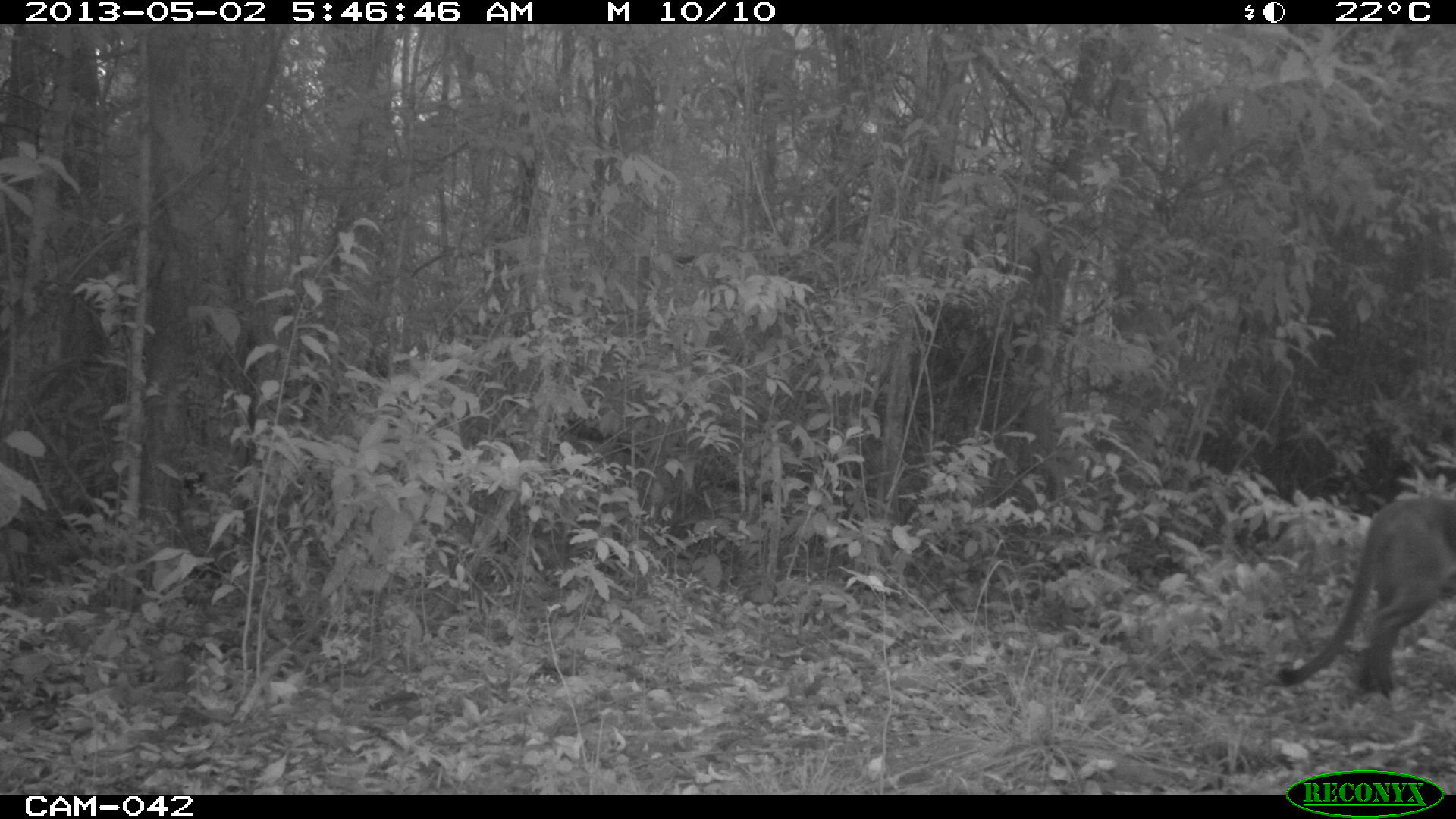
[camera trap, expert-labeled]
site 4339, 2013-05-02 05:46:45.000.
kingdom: Animalia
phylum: Chordata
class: Mammalia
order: Carnivora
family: Felidae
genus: Puma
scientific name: Puma concolor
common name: mountain lion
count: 1